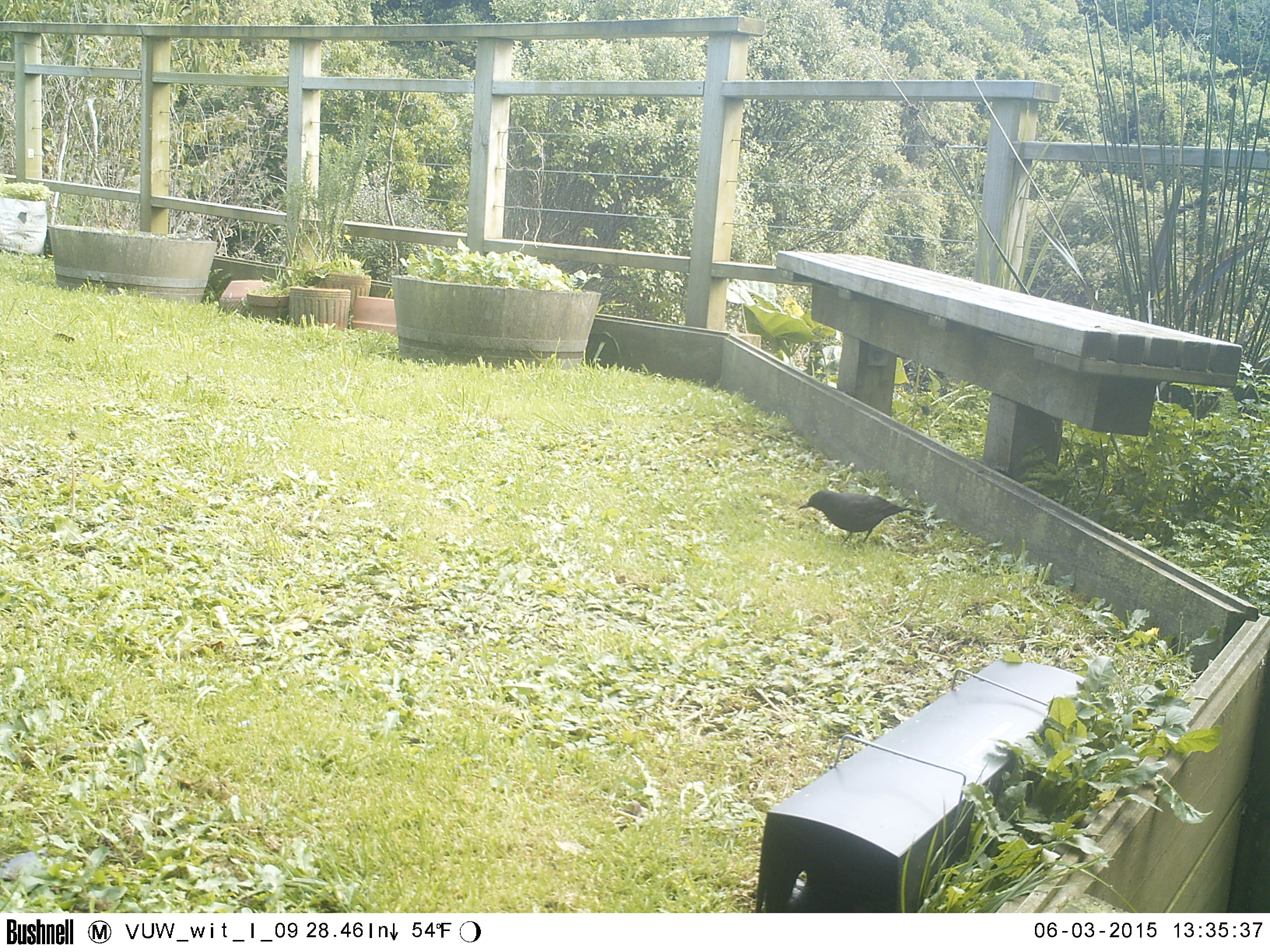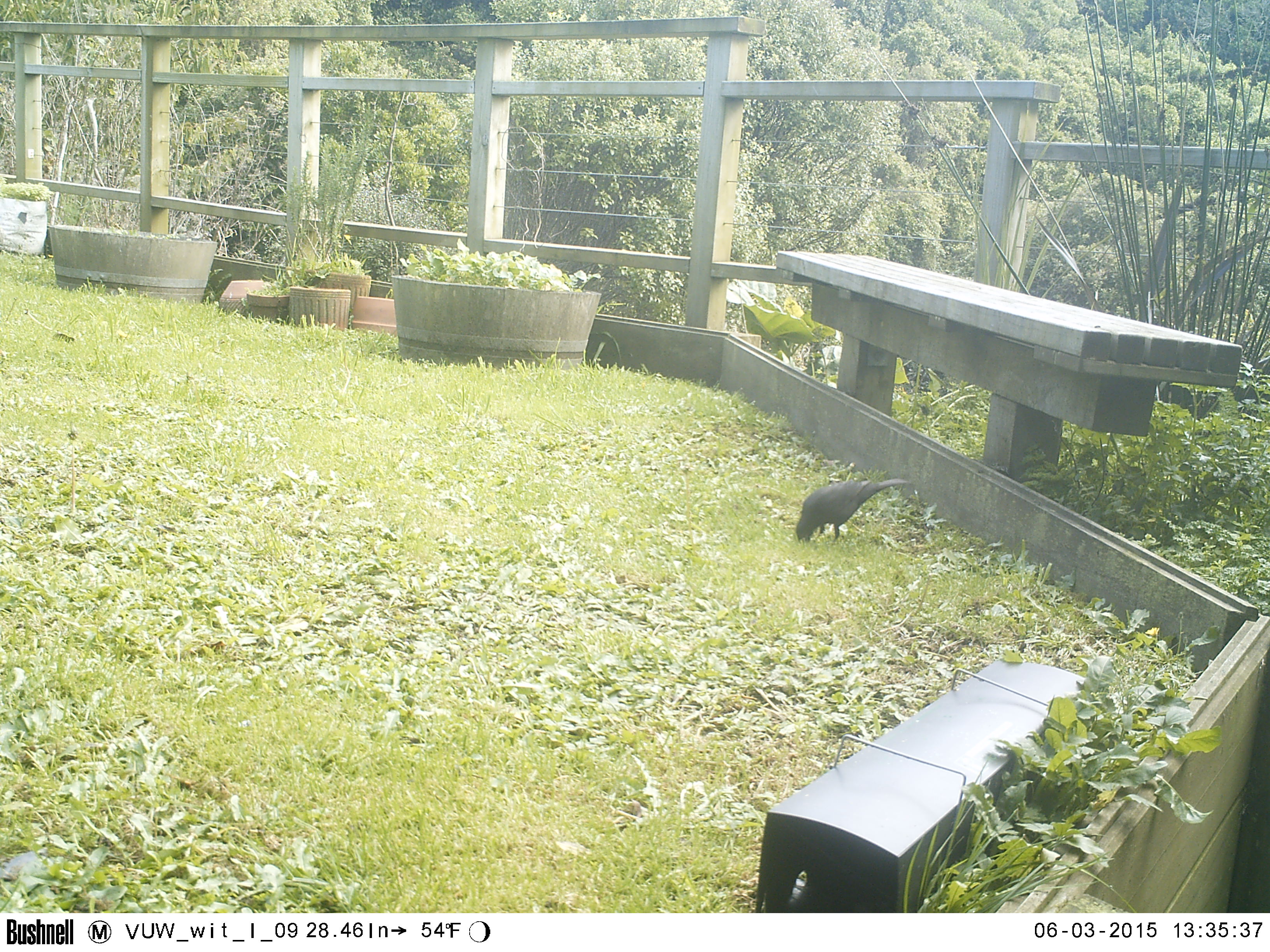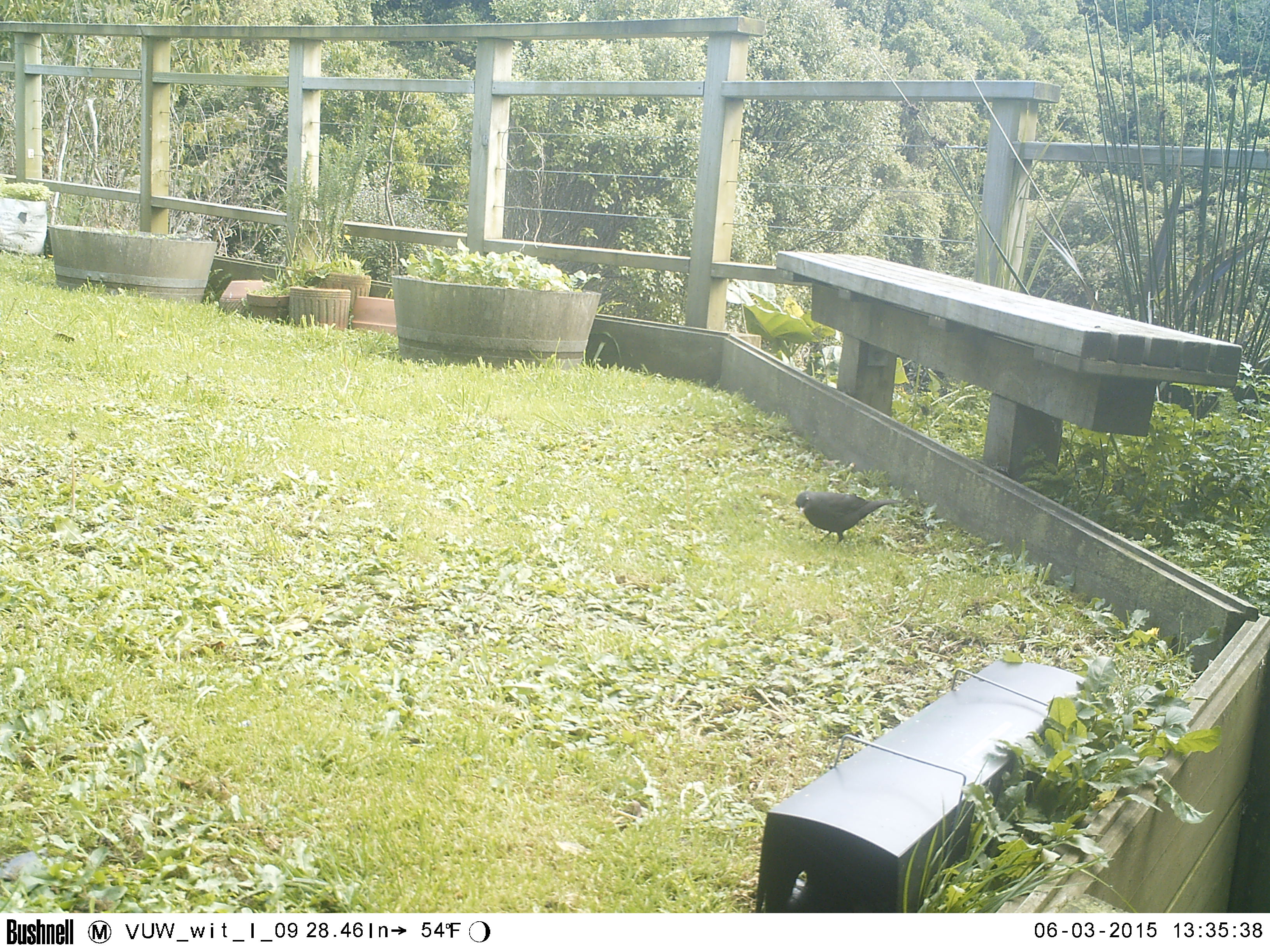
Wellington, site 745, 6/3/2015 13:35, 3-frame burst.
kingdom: Animalia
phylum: Chordata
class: Aves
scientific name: Aves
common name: bird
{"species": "bird (Aves)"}